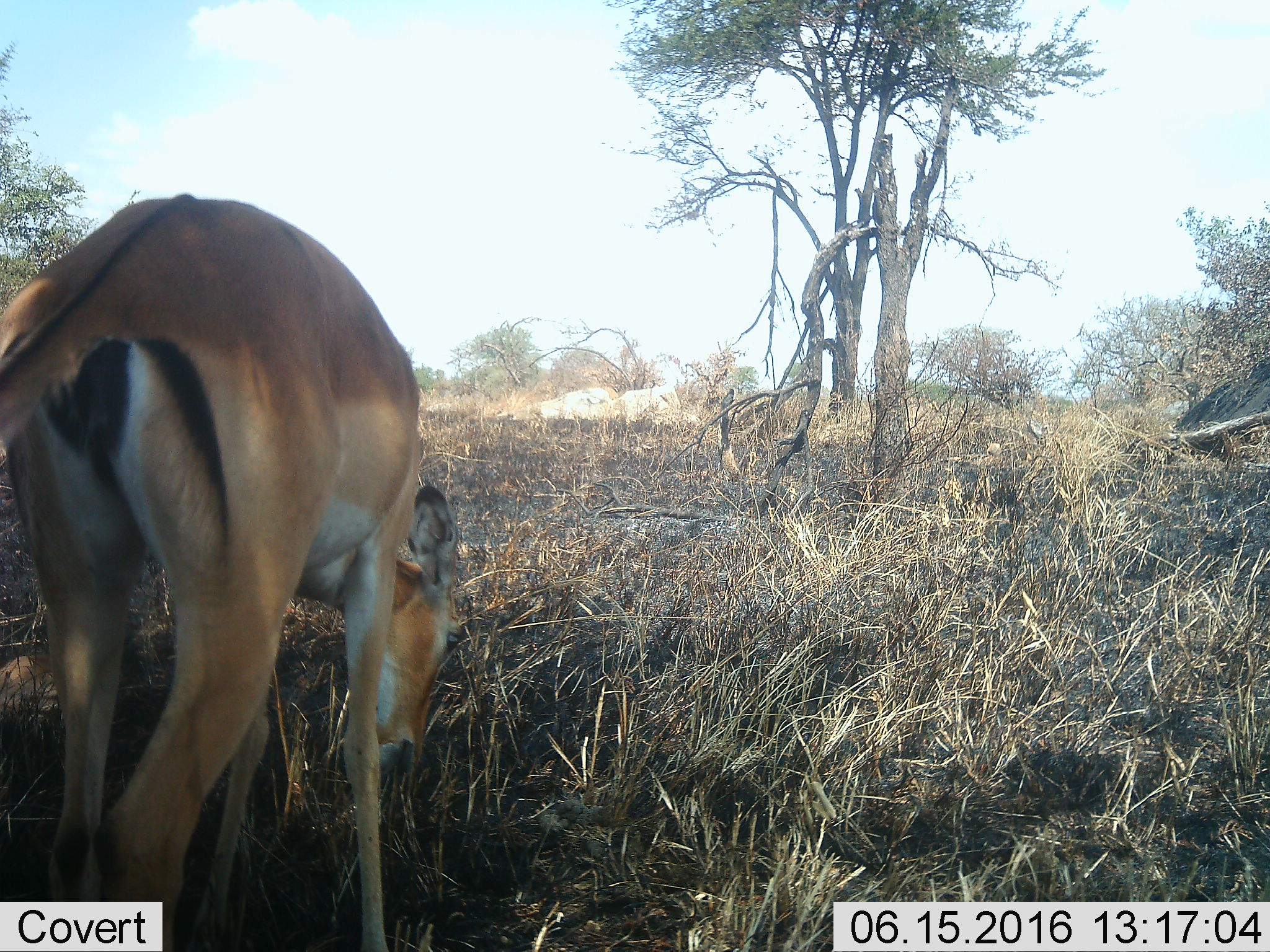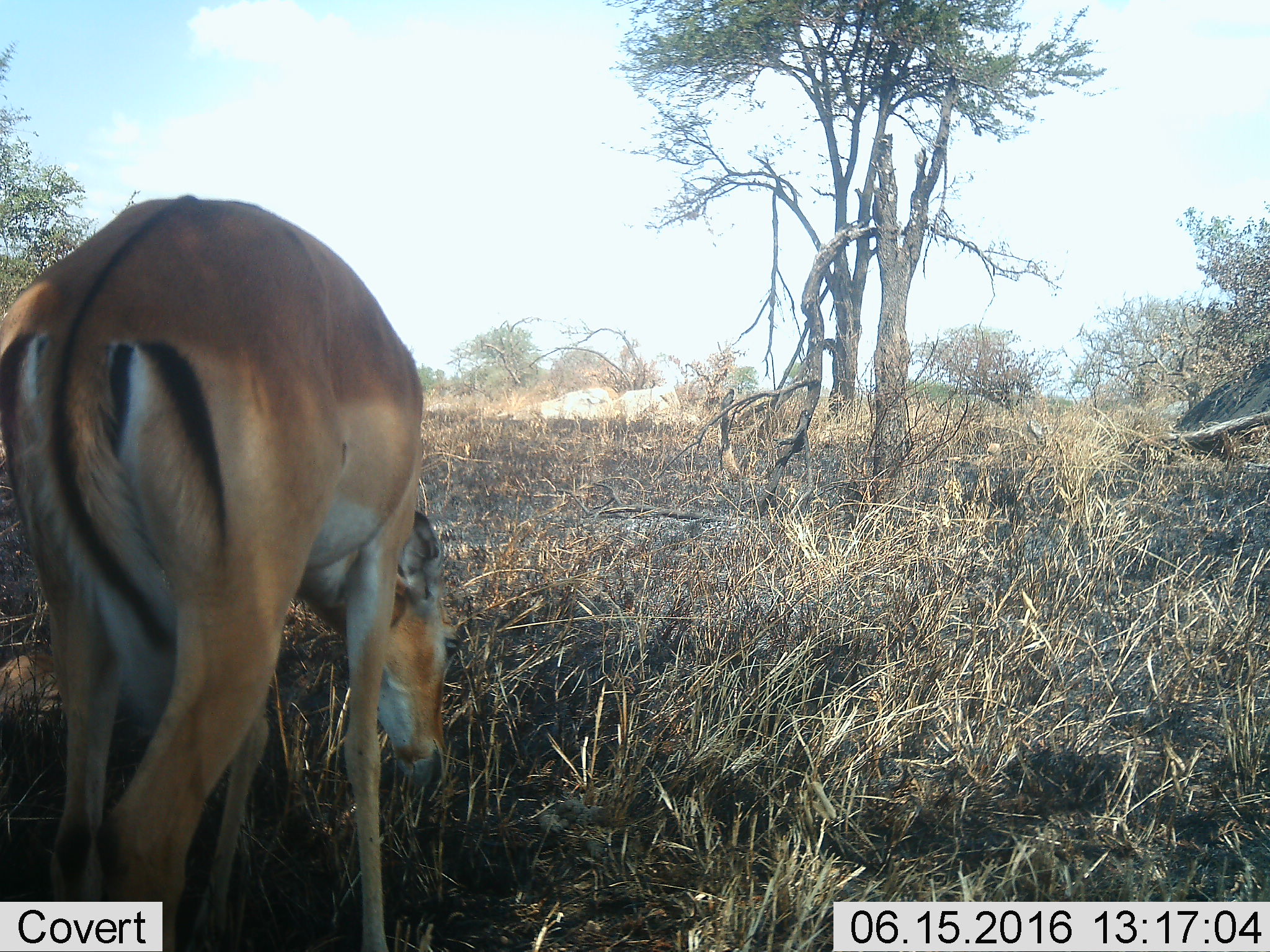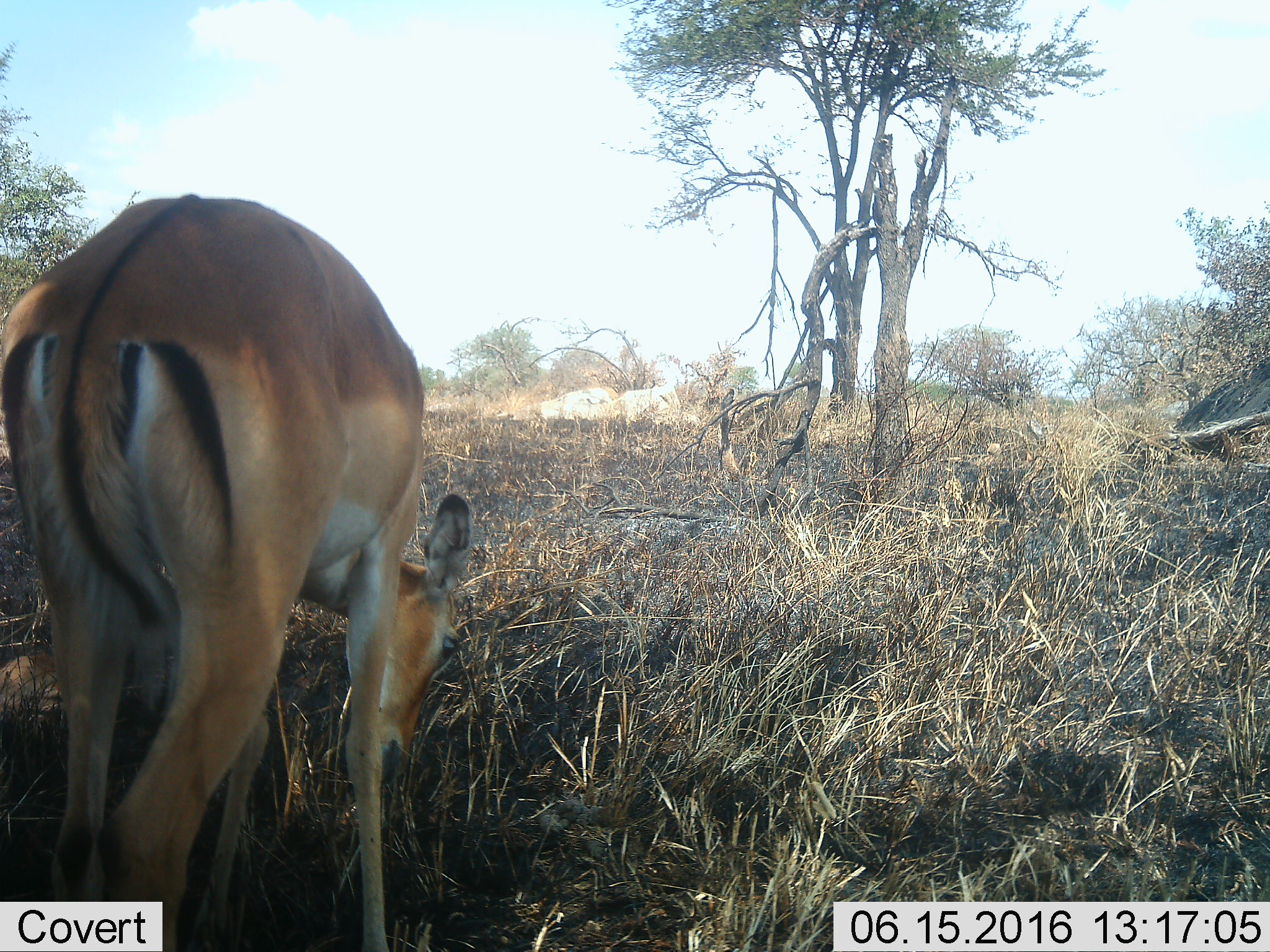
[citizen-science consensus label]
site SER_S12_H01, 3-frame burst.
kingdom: Animalia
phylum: Chordata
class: Mammalia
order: Artiodactyla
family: Bovidae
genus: Aepyceros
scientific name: Aepyceros melampus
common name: impala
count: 1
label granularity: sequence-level